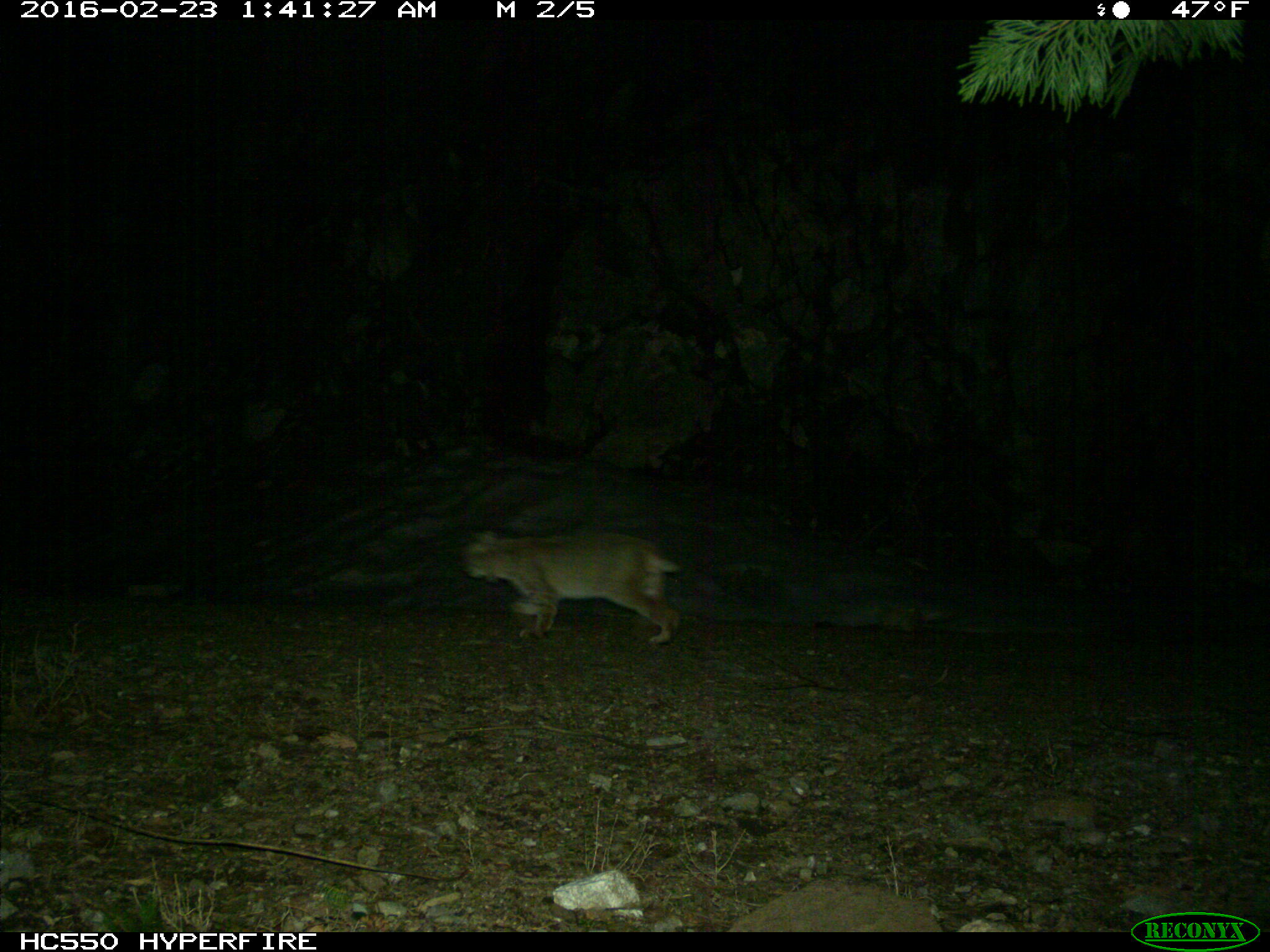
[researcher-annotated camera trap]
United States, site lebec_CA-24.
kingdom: Animalia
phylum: Chordata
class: Mammalia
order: Carnivora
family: Felidae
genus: Lynx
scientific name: Lynx rufus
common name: bobcat